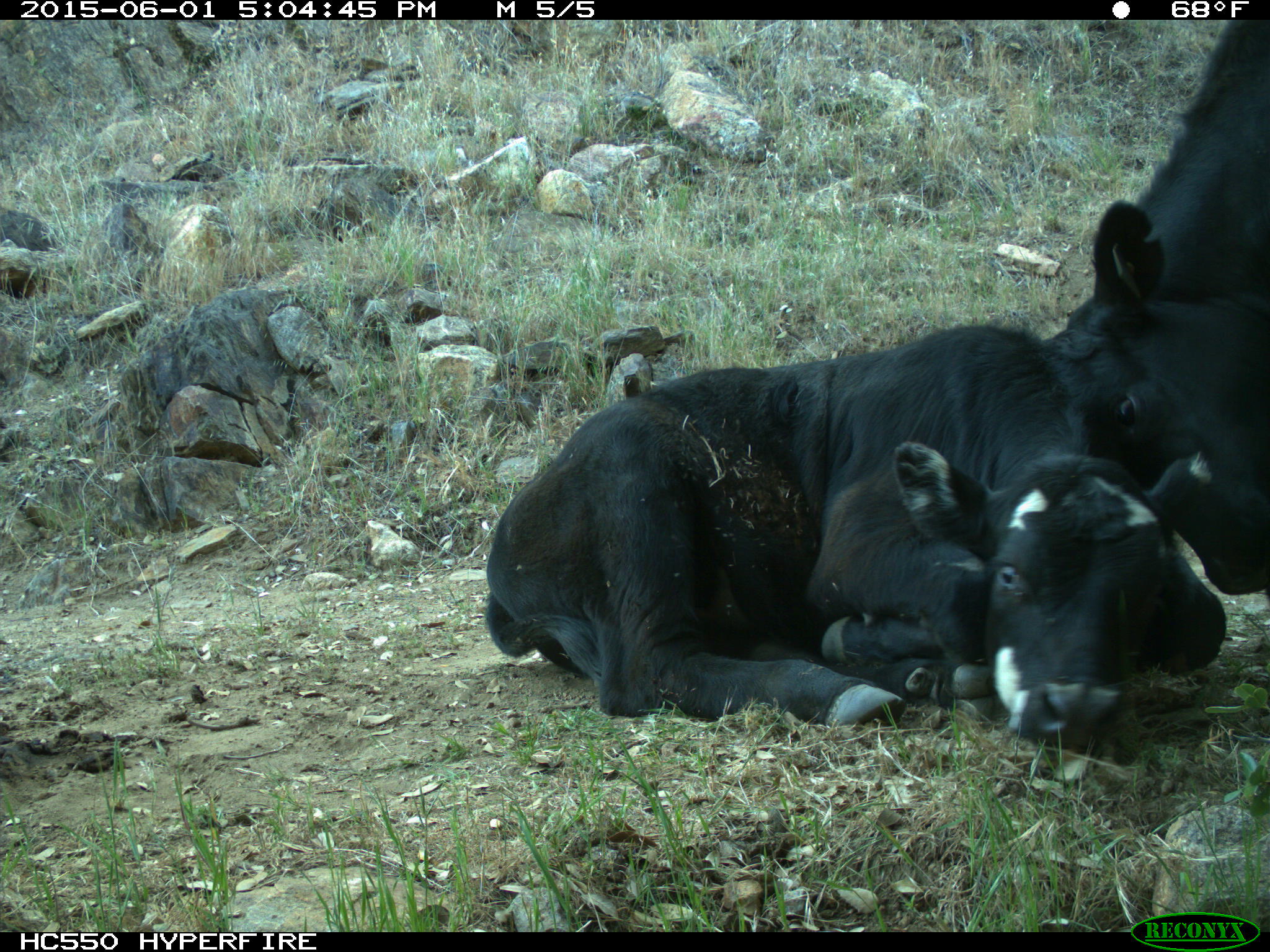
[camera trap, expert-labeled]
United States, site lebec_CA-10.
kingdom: Animalia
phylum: Chordata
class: Mammalia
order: Artiodactyla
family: Bovidae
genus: Bos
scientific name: Bos taurus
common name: domestic cow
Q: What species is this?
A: Bos taurus (domestic cow).